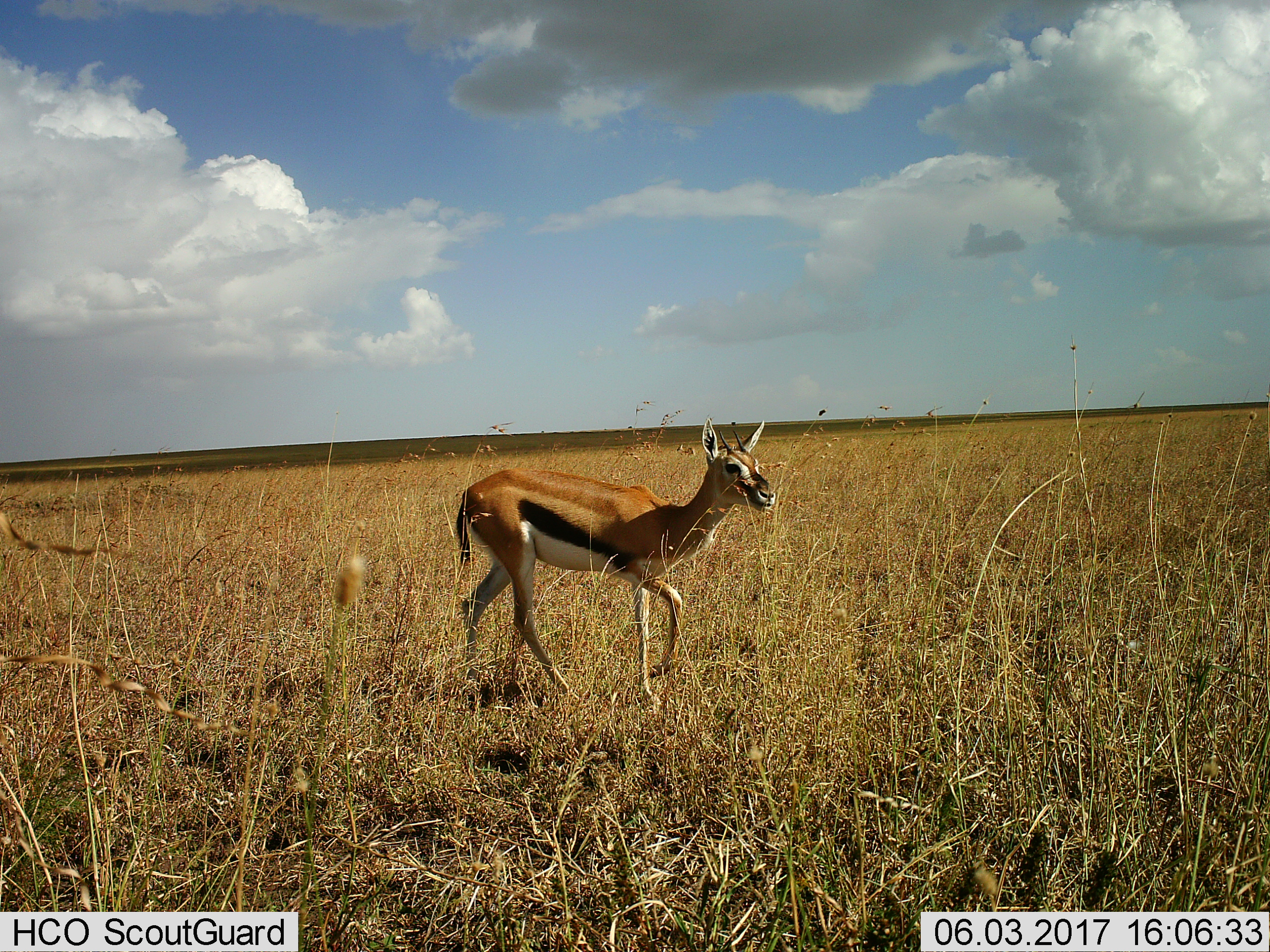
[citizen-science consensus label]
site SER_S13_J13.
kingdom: Animalia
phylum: Chordata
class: Mammalia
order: Artiodactyla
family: Bovidae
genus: Eudorcas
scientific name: Eudorcas thomsonii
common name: thomson's gazelle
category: gazellethomsons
Gazellethomsons (thomson's gazelle) (Eudorcas thomsonii), count 1. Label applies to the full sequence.